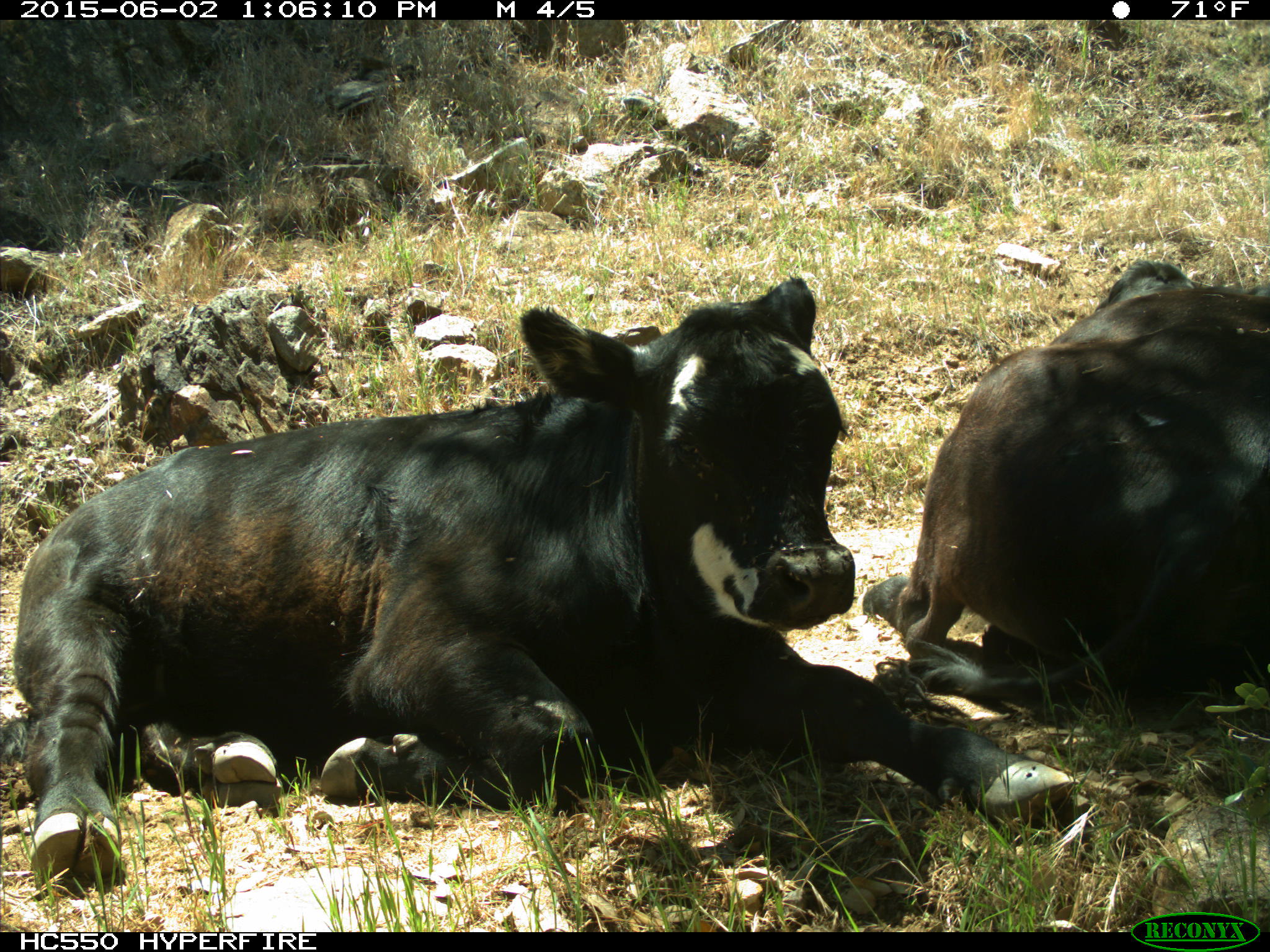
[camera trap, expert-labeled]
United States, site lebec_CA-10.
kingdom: Animalia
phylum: Chordata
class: Mammalia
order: Artiodactyla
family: Bovidae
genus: Bos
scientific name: Bos taurus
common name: domestic cow